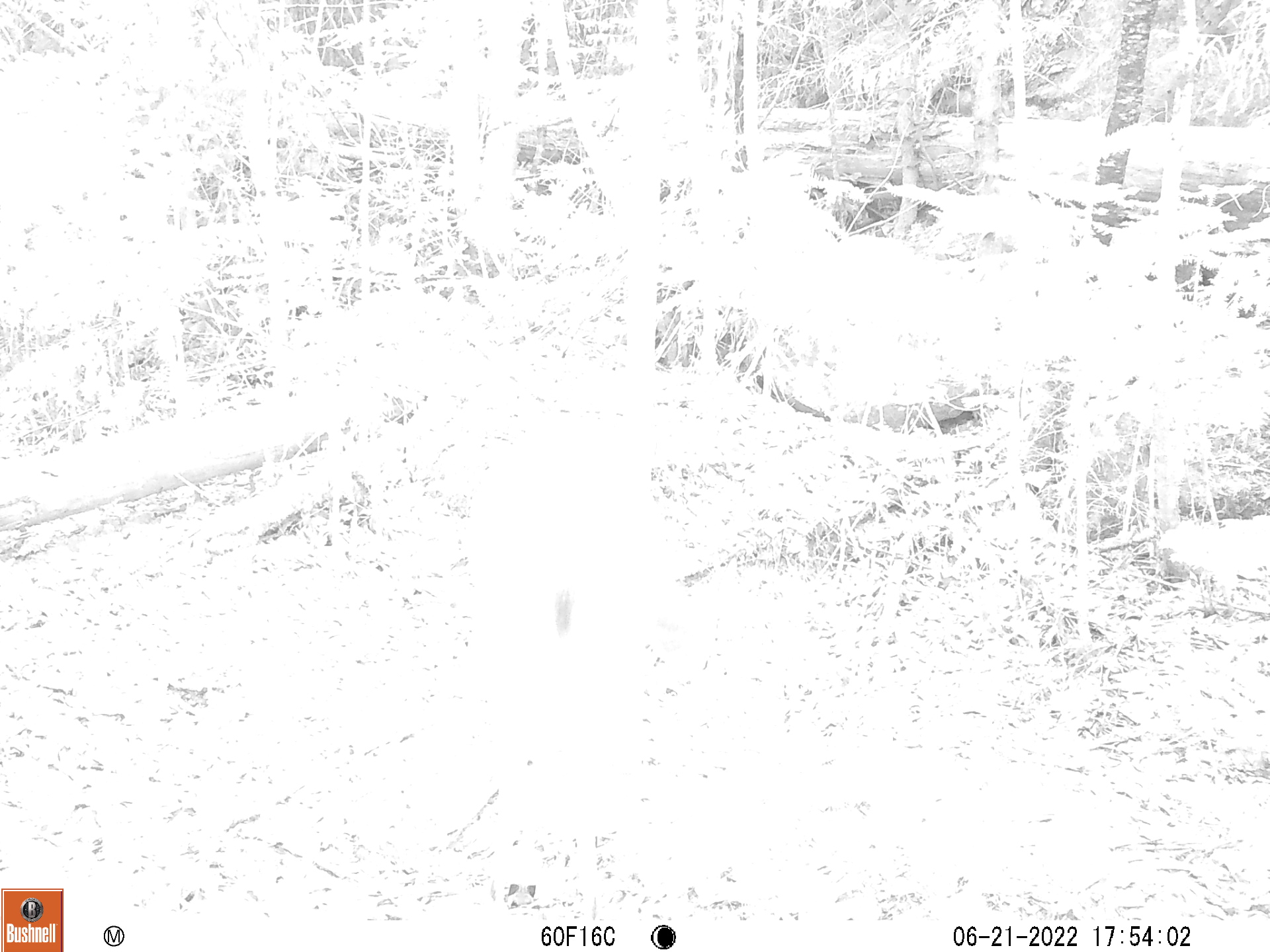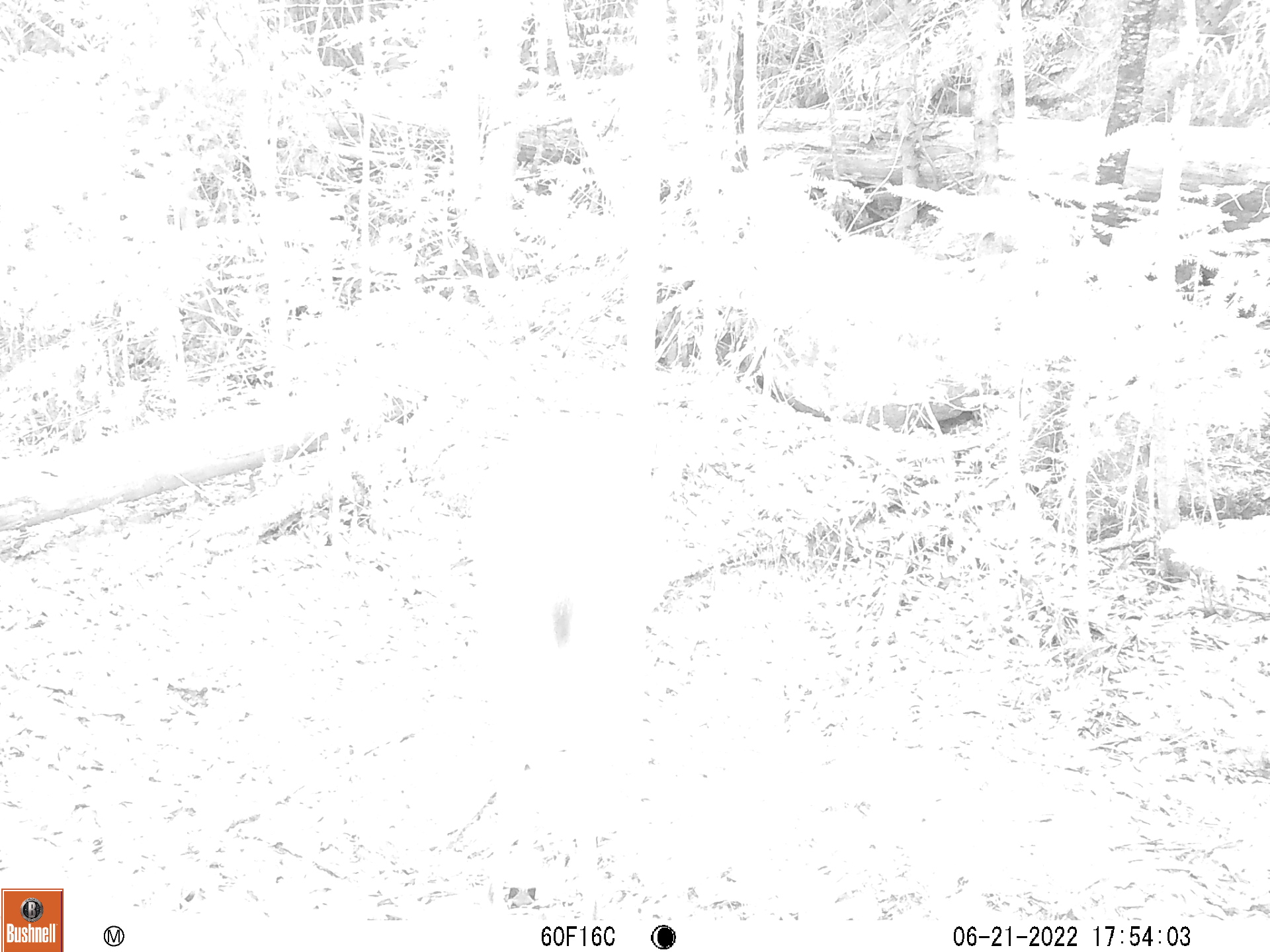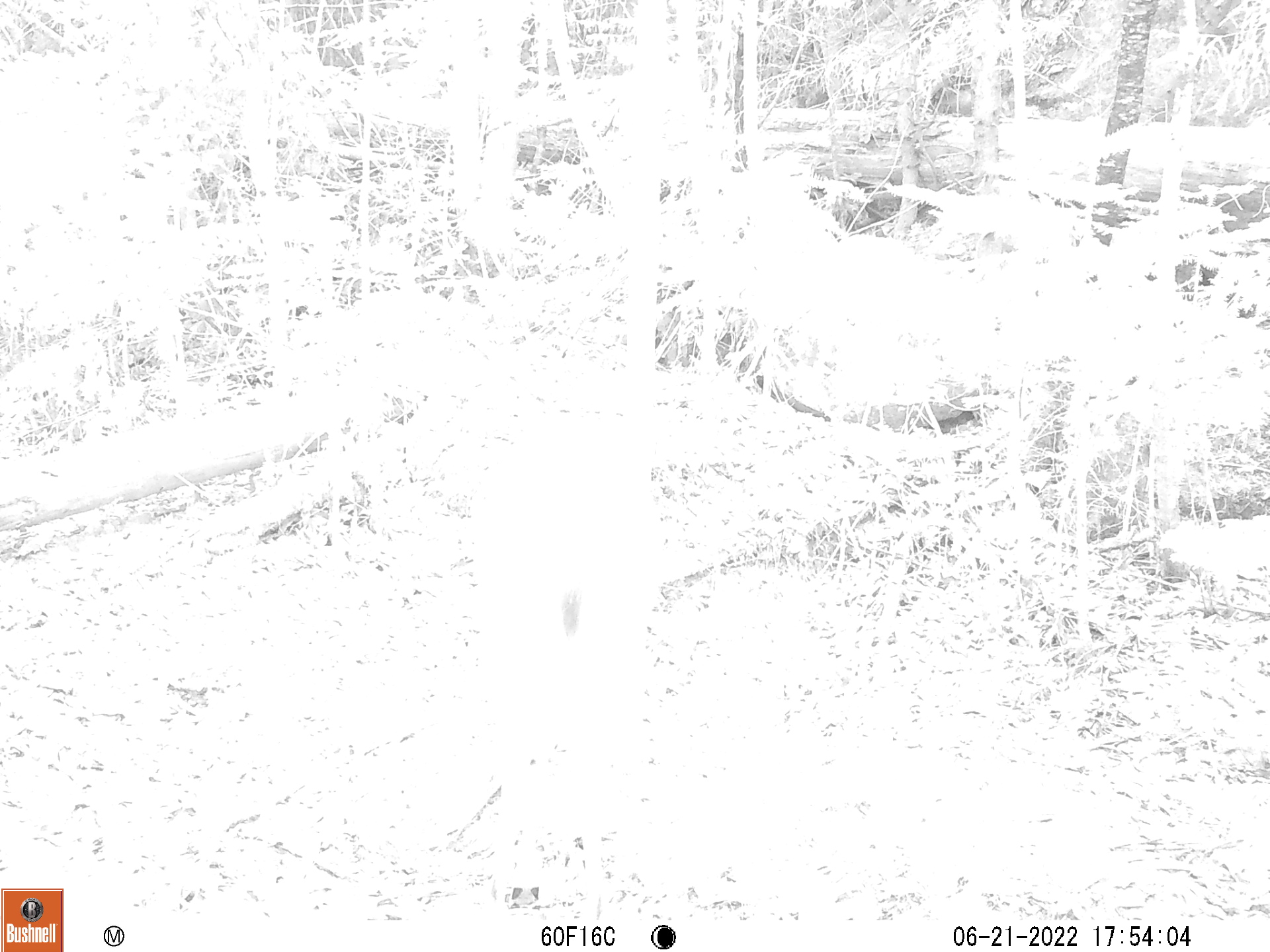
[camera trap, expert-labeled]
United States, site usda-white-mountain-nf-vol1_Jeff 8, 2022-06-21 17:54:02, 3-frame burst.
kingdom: Animalia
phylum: Chordata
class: Mammalia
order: Artiodactyla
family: Cervidae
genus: Odocoileus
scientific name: Odocoileus virginianus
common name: white-tailed deer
White-tailed deer (Odocoileus virginianus).